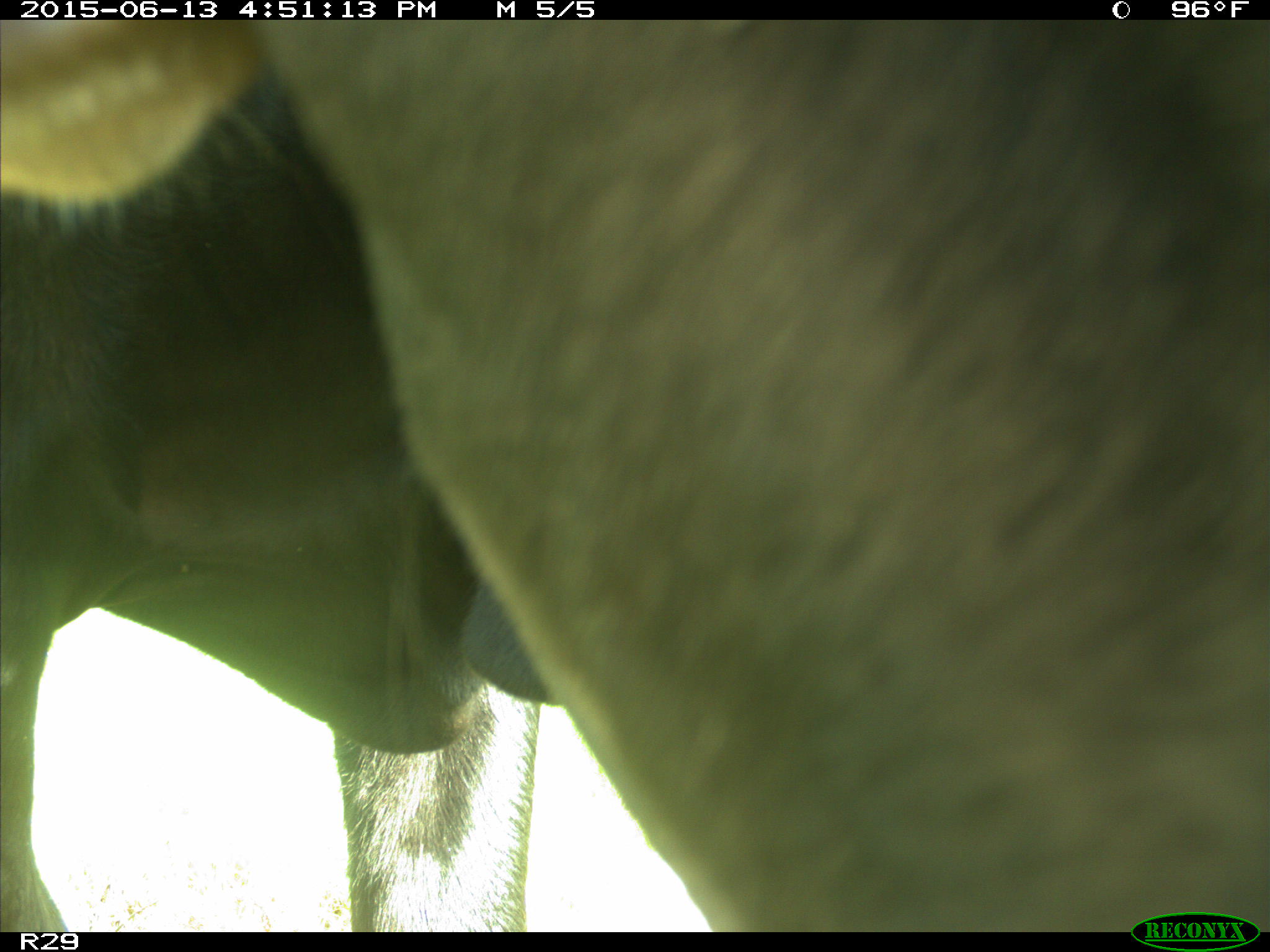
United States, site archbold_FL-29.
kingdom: Animalia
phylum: Chordata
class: Mammalia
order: Artiodactyla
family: Bovidae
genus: Bos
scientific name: Bos taurus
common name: domestic cow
Bos taurus (domestic cow).